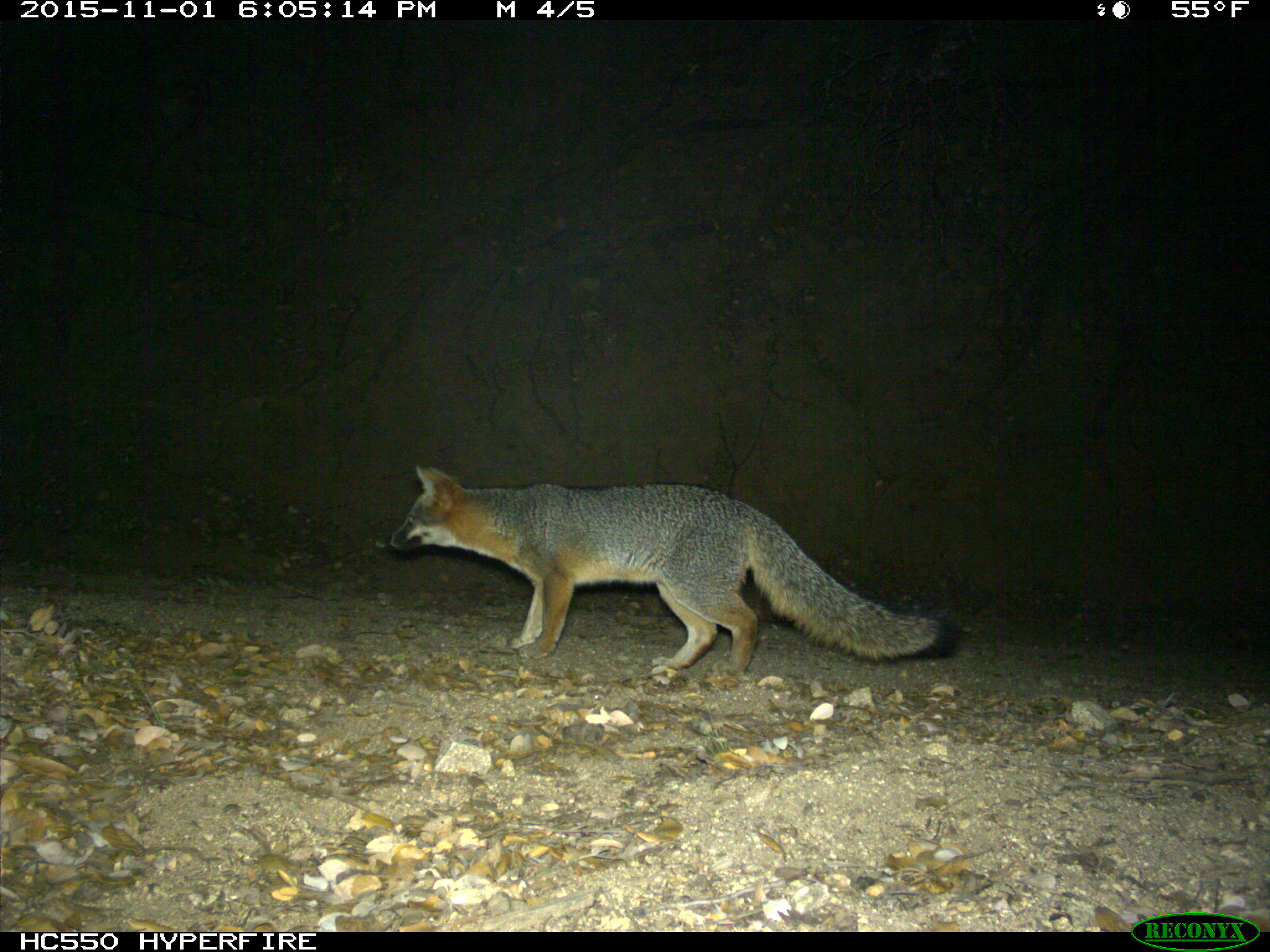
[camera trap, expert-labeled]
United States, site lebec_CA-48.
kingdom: Animalia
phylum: Chordata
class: Mammalia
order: Carnivora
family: Canidae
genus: Urocyon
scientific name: Urocyon cinereoargenteus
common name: gray fox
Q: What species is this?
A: Urocyon cinereoargenteus (gray fox).